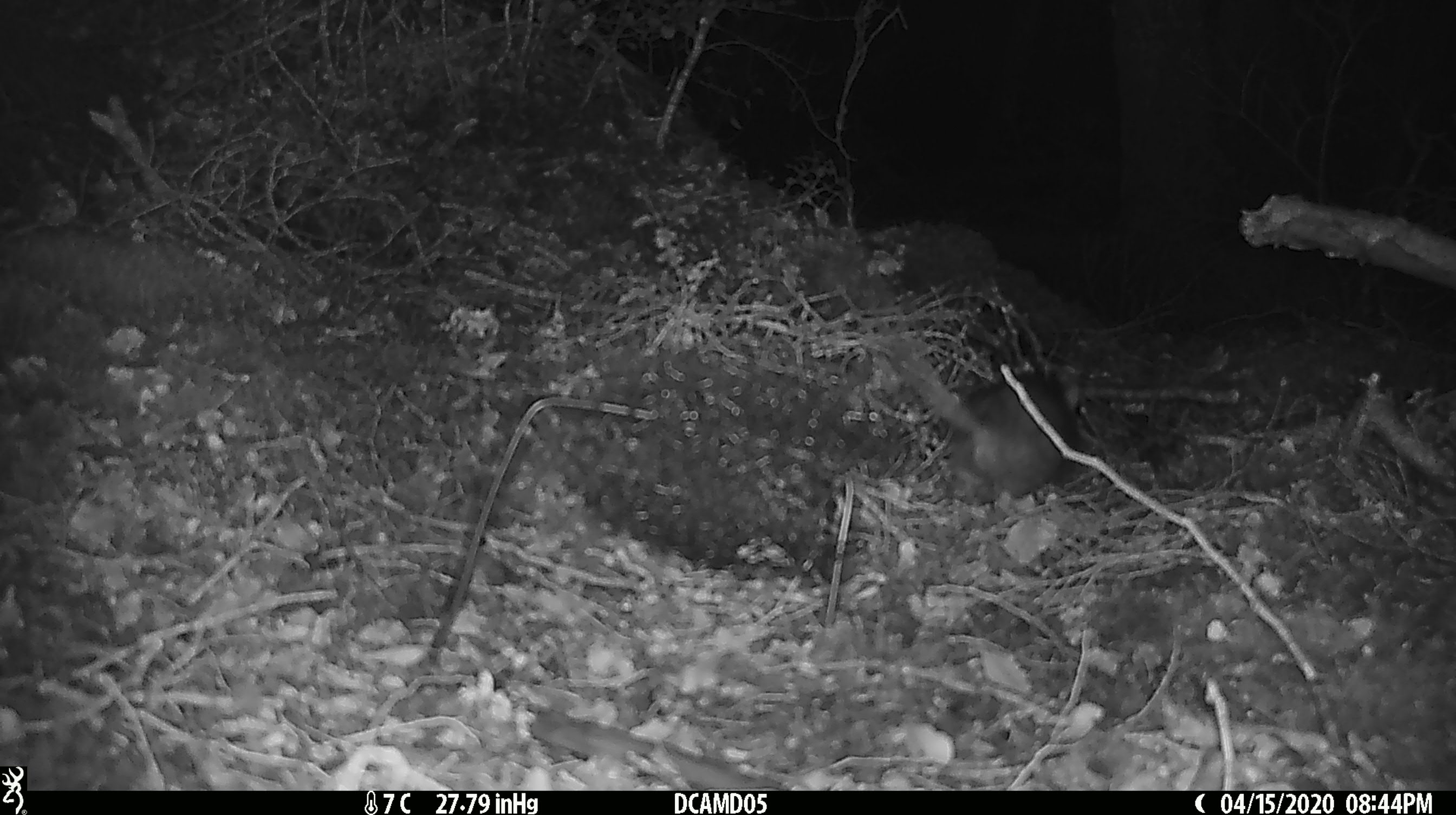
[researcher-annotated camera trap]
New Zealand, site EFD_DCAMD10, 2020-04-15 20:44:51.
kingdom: Animalia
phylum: Chordata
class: Mammalia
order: Rodentia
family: Muridae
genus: Rattus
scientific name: Rattus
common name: rat